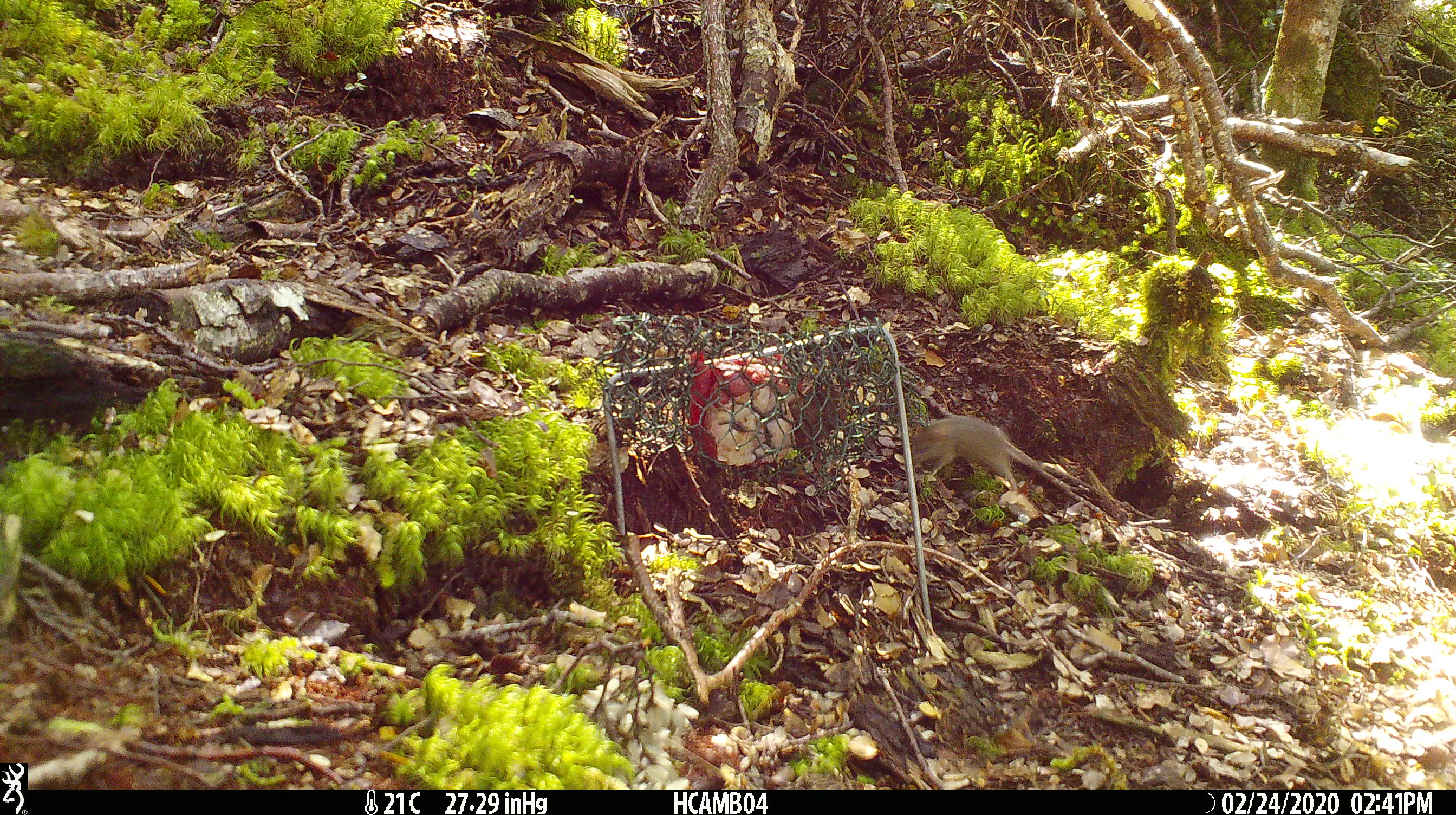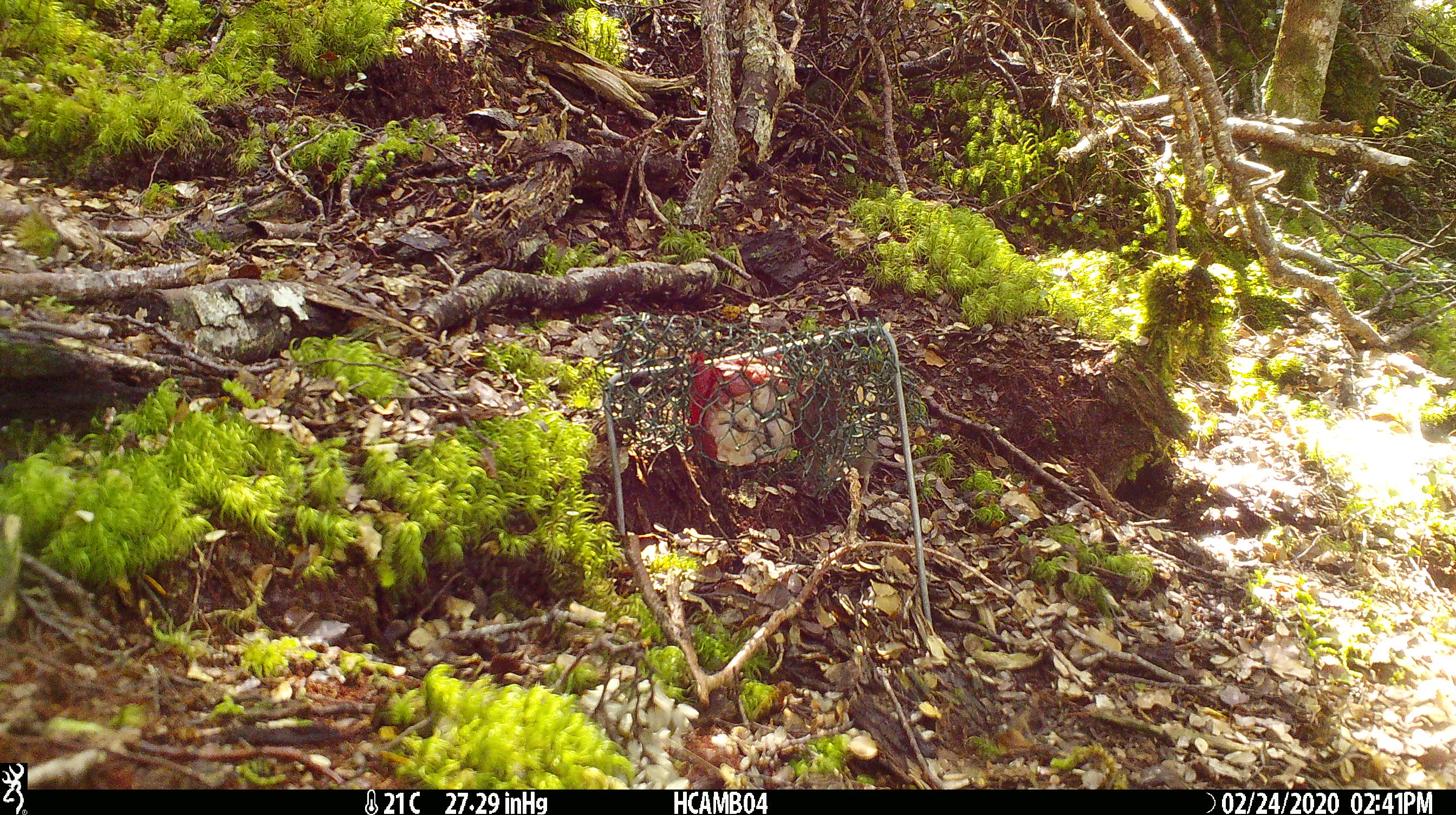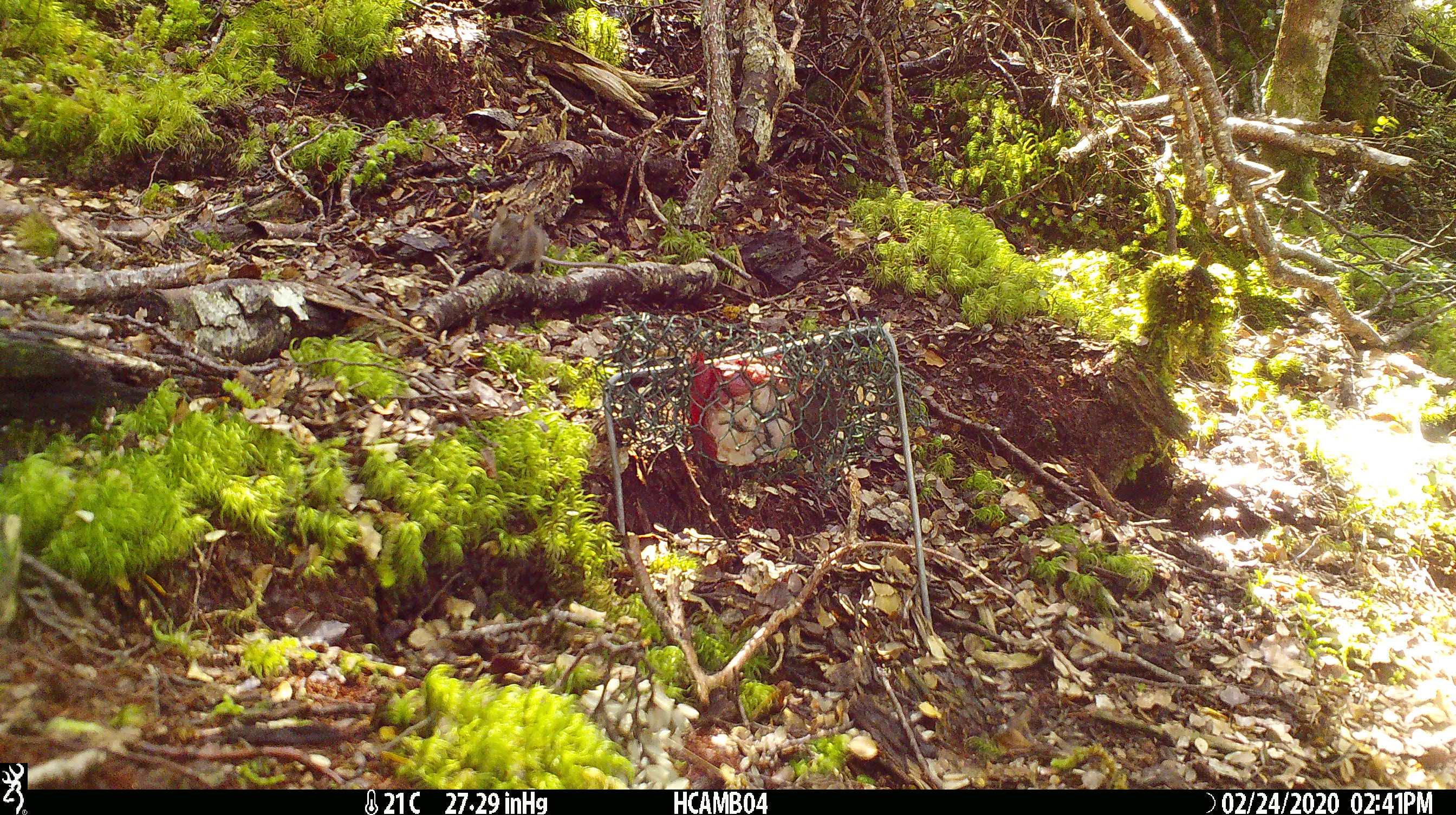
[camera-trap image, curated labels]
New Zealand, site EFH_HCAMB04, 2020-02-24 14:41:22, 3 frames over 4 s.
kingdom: Animalia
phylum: Chordata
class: Mammalia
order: Rodentia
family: Muridae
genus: Mus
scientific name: Mus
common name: mouse